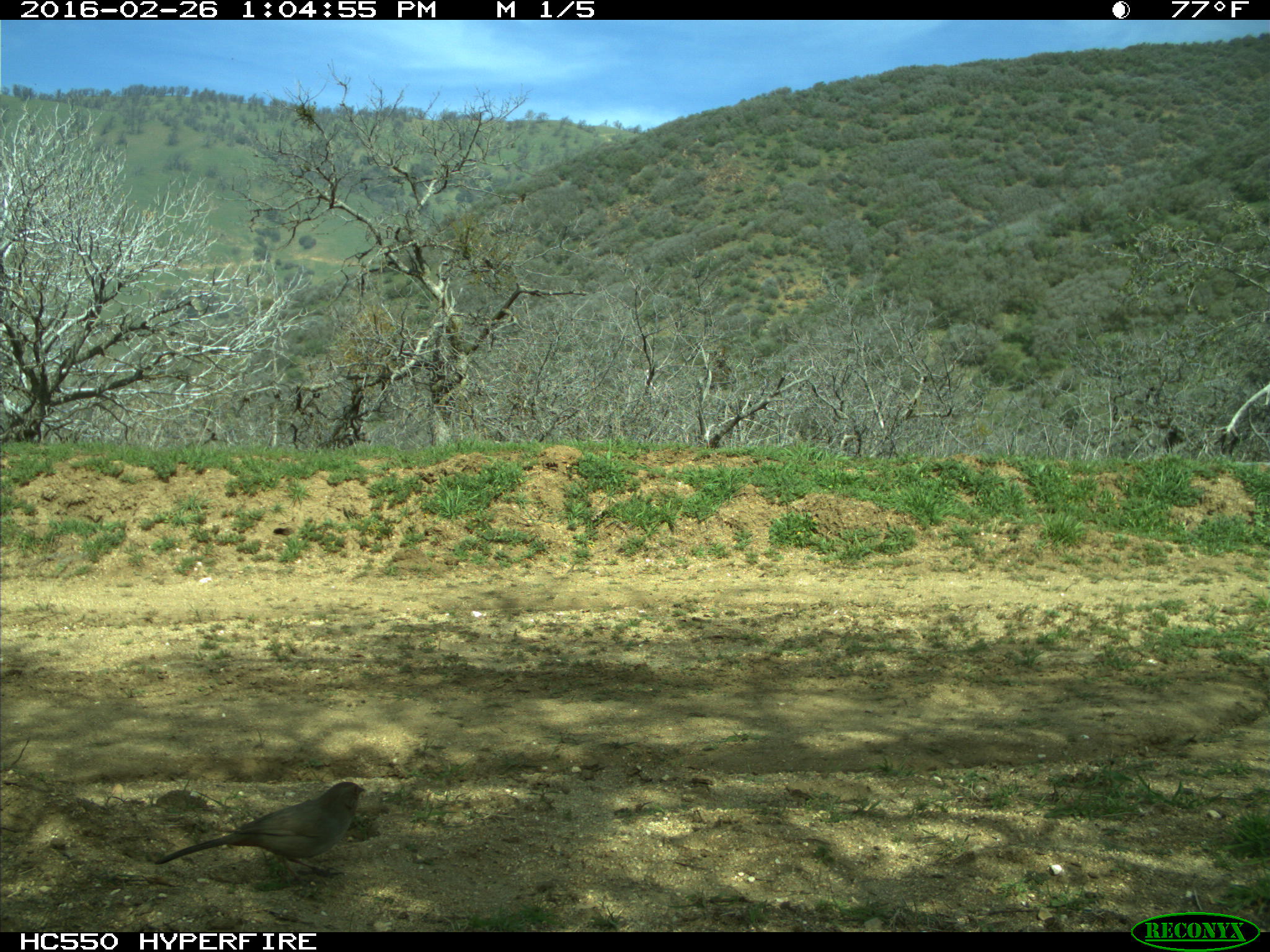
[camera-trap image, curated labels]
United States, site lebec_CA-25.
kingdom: Animalia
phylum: Chordata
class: Aves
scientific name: Aves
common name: birds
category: unidentified bird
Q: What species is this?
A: Unidentified bird (birds) (Aves).